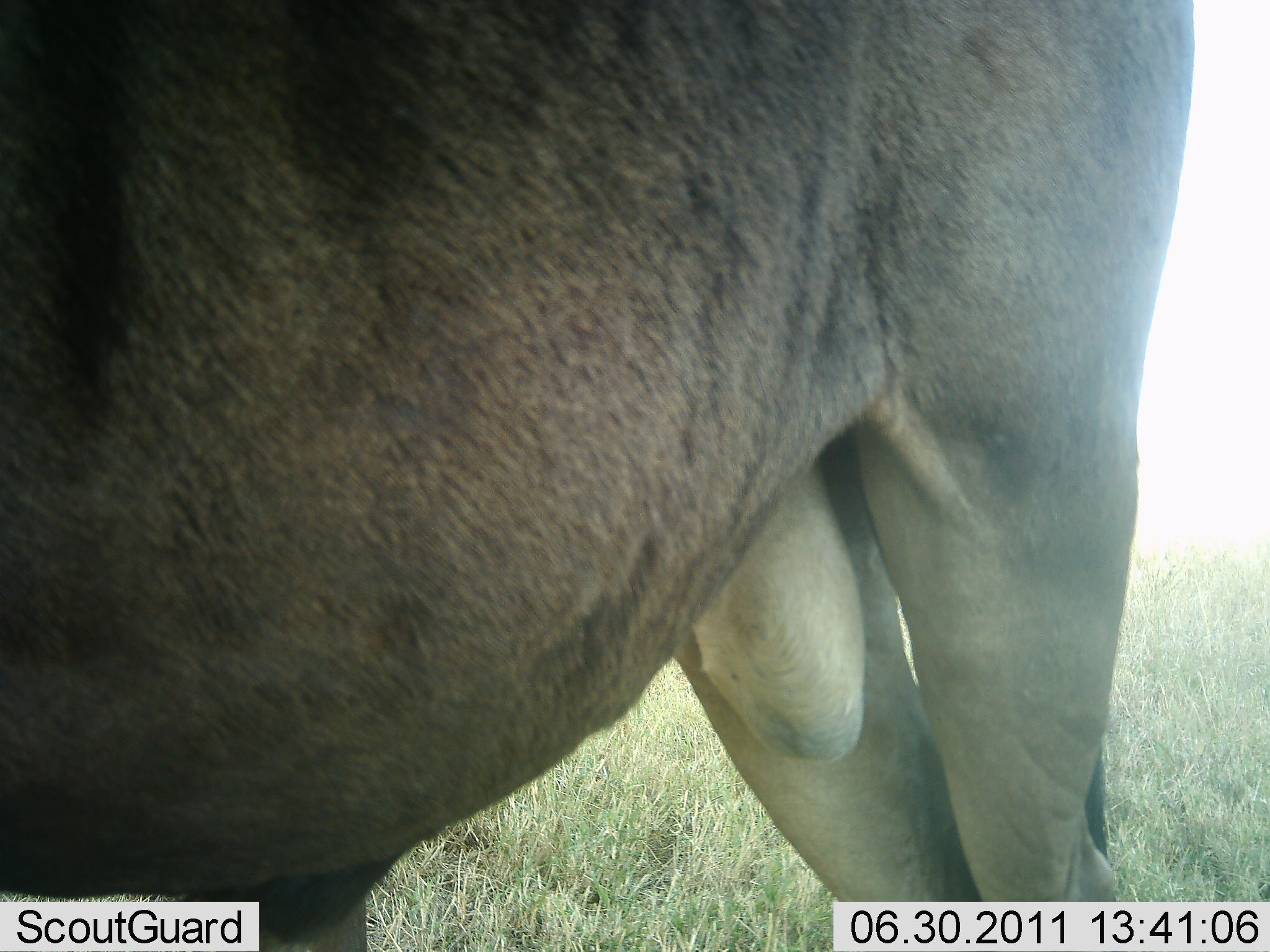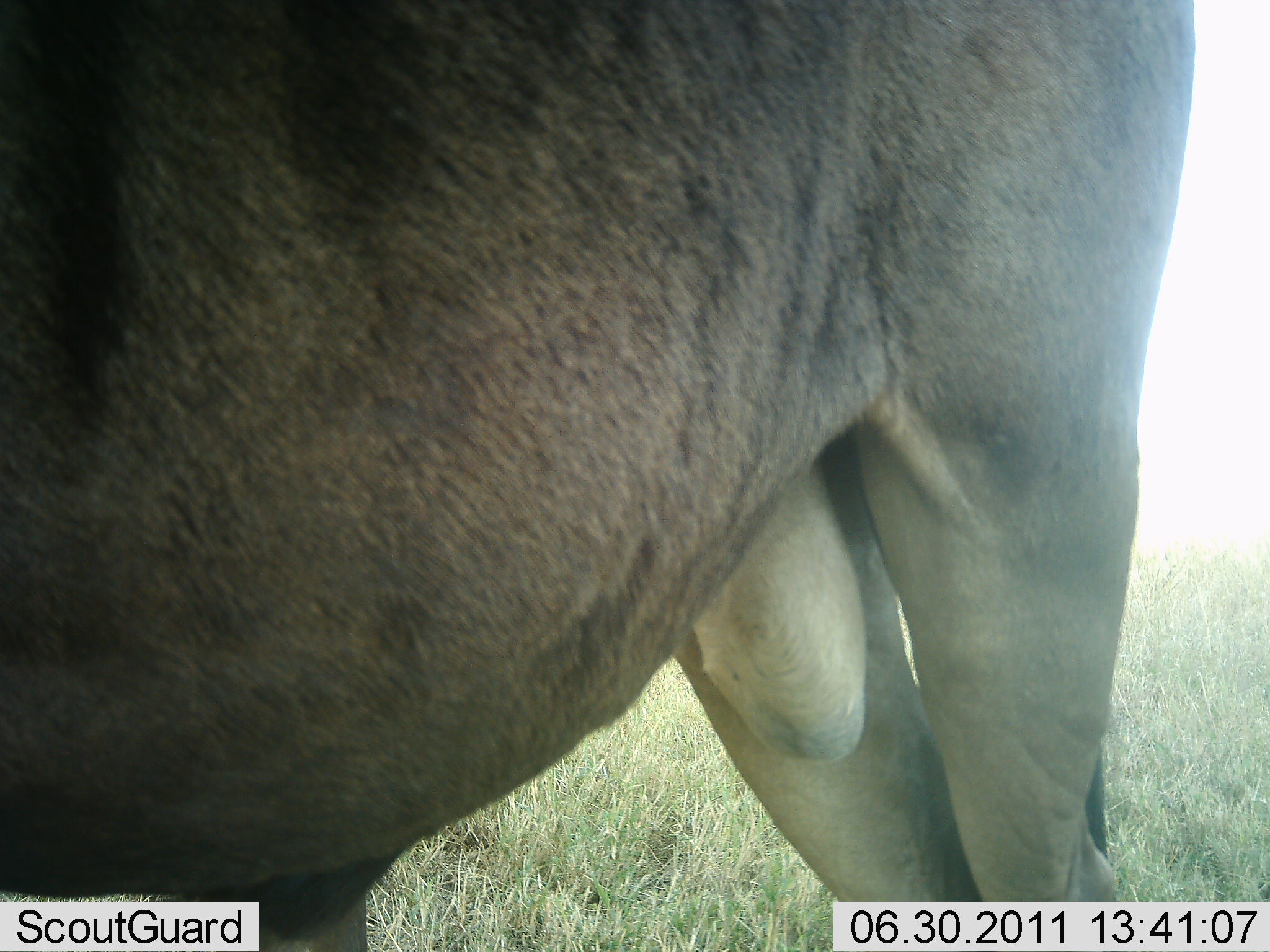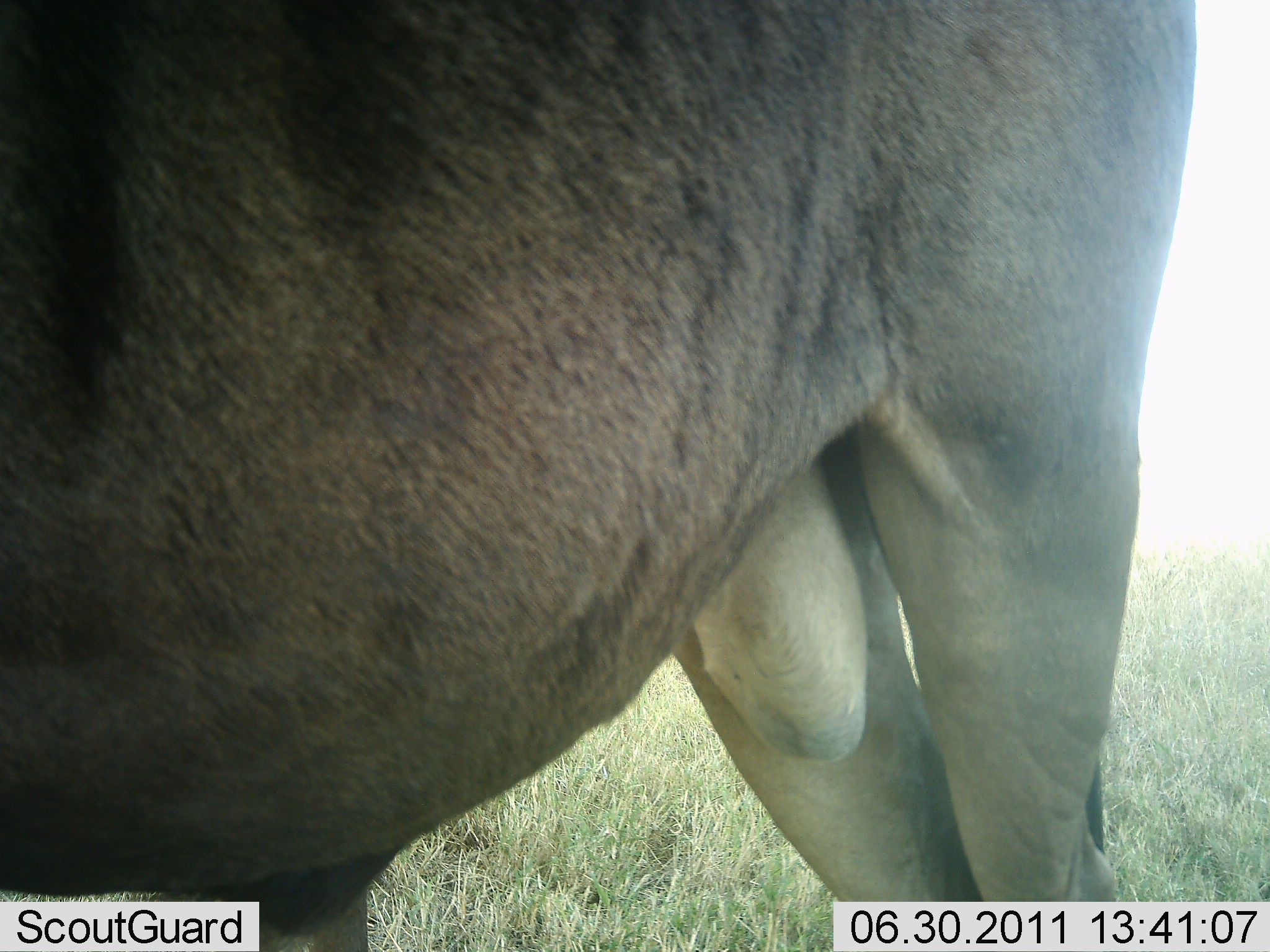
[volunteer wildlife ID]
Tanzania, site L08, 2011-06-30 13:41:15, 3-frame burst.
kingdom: Animalia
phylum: Chordata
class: Mammalia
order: Artiodactyla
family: Bovidae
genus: Connochaetes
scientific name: Connochaetes taurinus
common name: blue wildebeest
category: wildebeest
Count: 1.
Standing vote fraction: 91%.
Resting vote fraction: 9%.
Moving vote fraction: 0%.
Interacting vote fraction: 0%.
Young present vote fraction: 0%.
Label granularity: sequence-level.